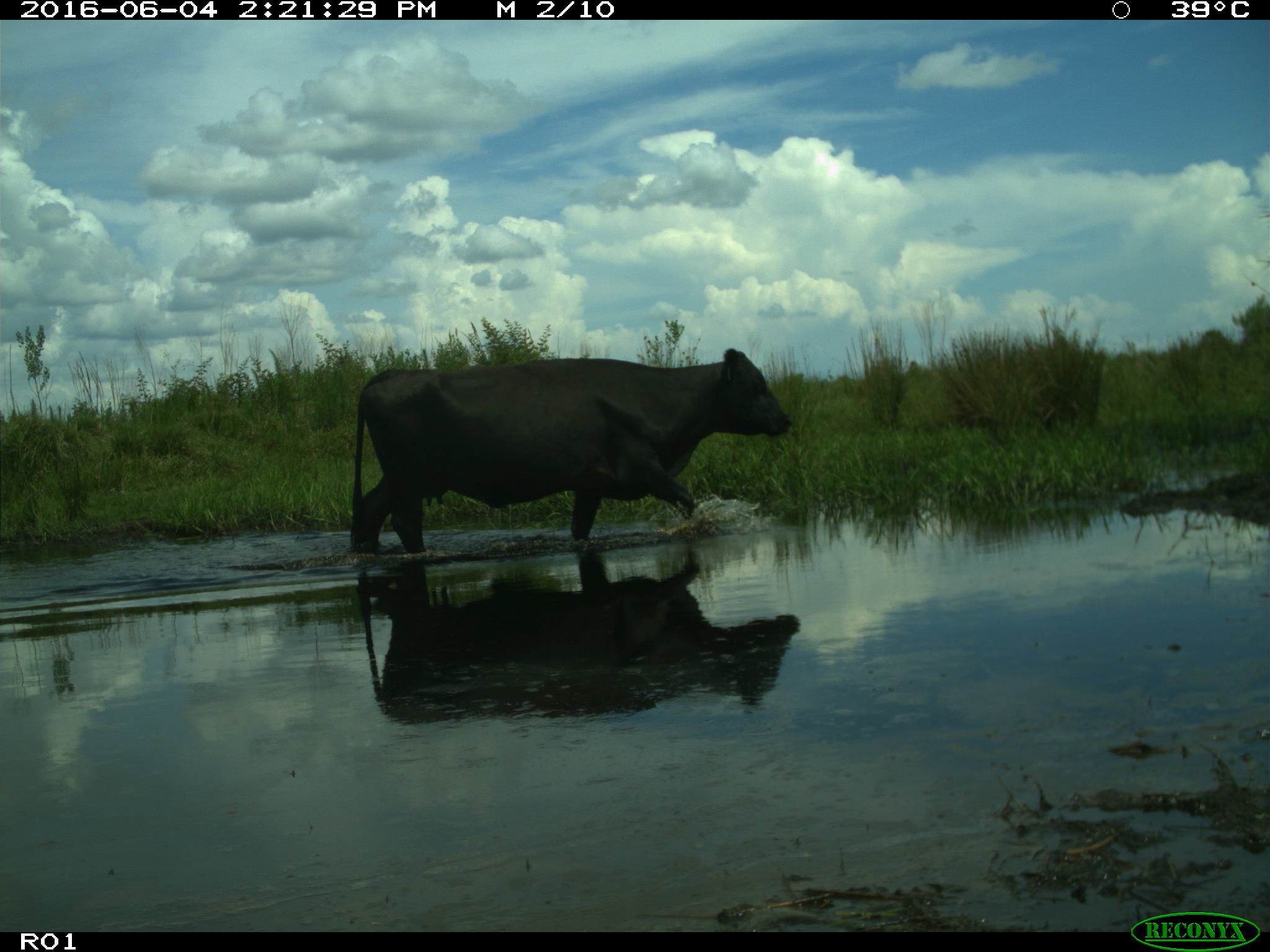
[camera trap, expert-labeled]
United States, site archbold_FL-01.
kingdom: Animalia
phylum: Chordata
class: Mammalia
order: Artiodactyla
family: Bovidae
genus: Bos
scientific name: Bos taurus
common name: domestic cow